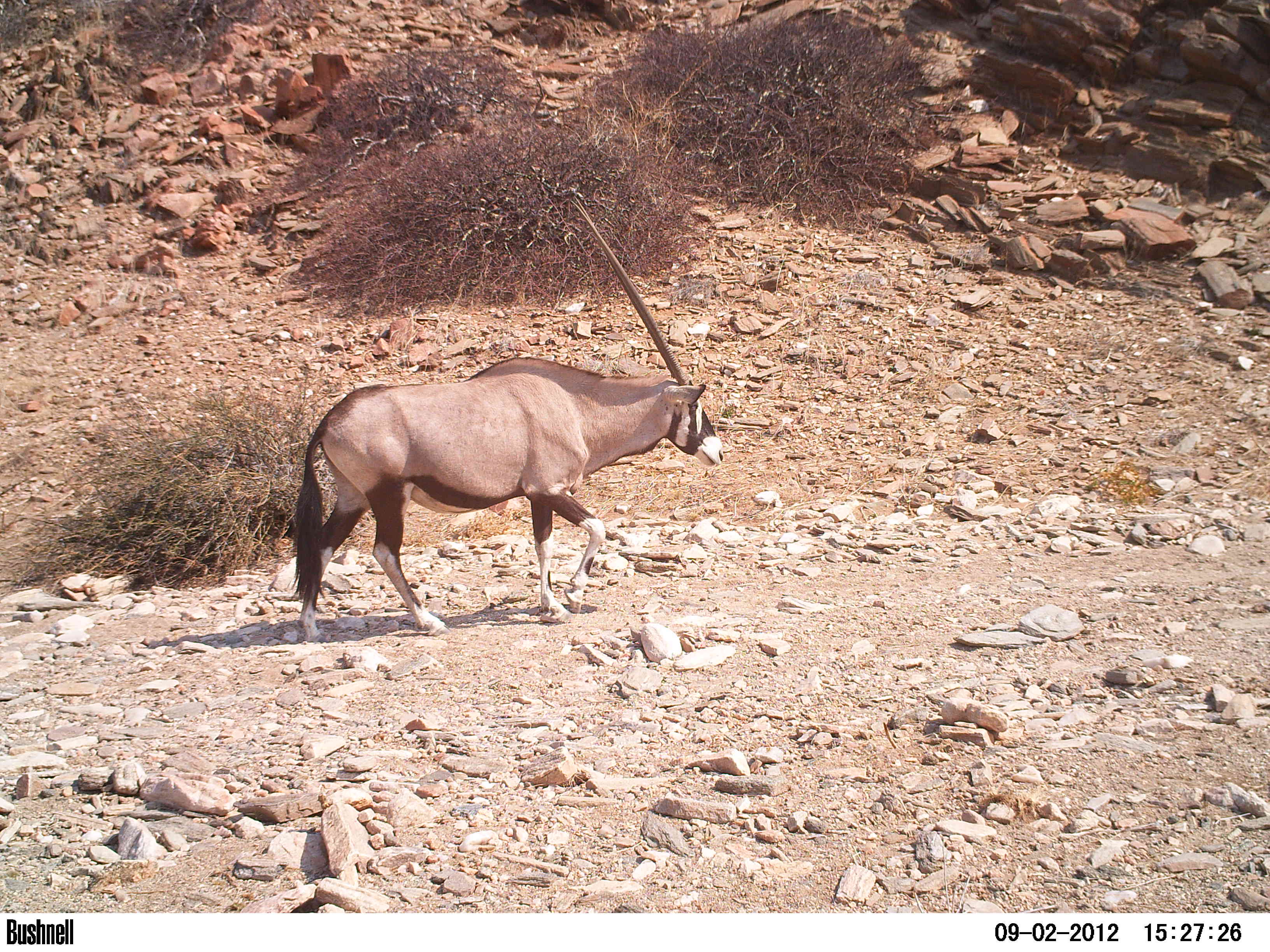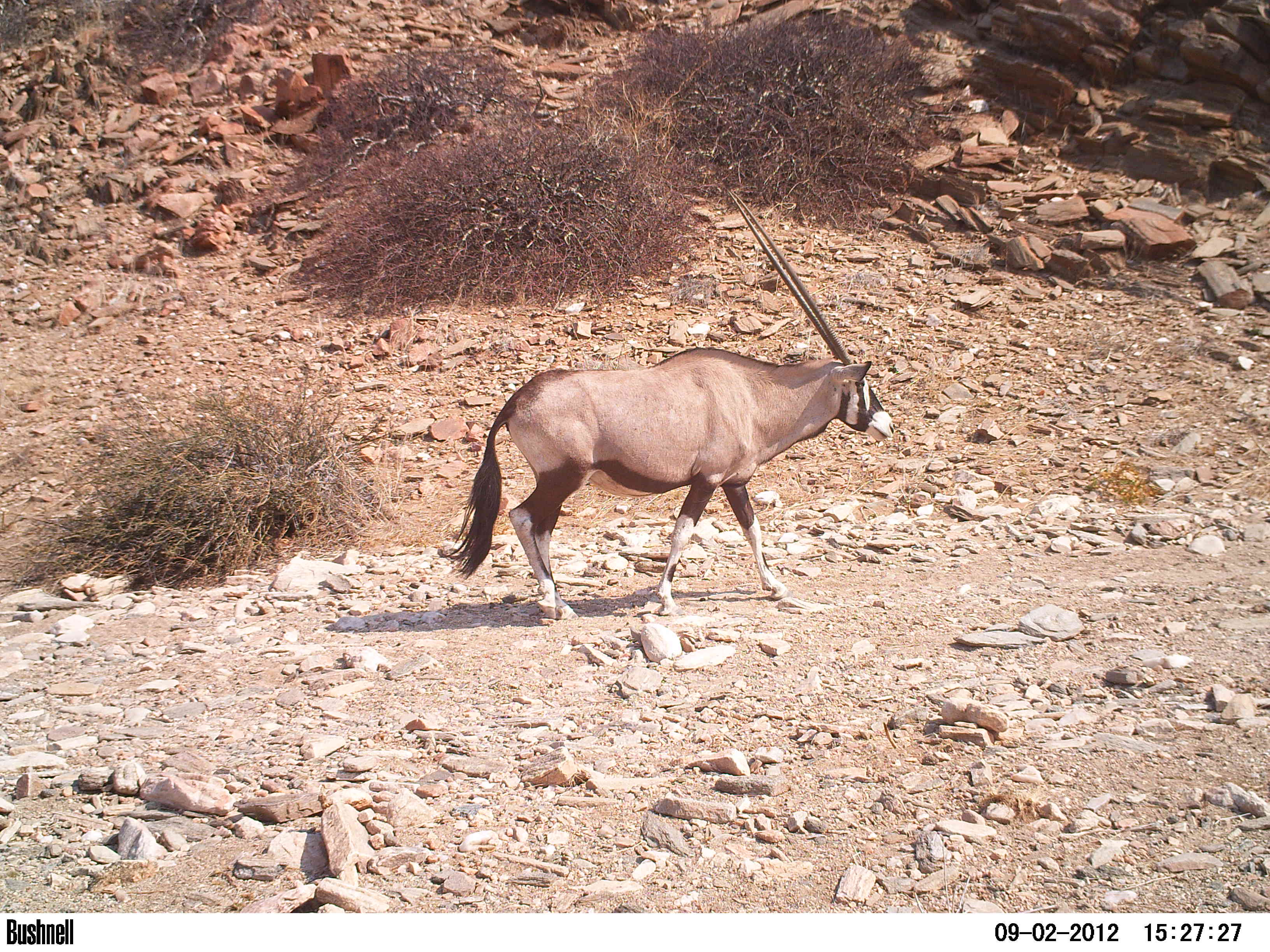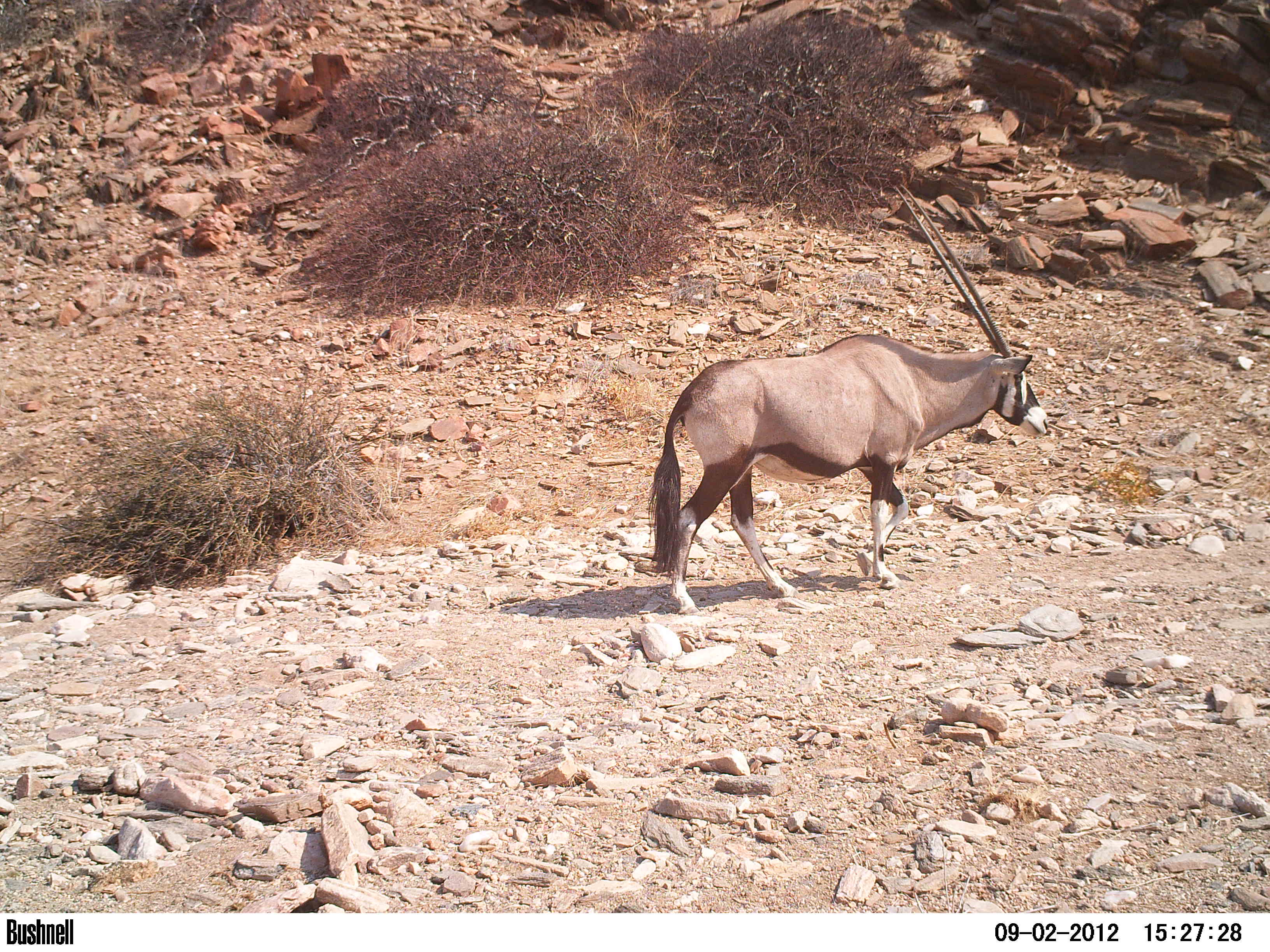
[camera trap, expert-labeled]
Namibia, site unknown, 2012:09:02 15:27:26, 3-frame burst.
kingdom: Animalia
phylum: Chordata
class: Mammalia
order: Artiodactyla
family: Bovidae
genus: Oryx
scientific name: Oryx gazella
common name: gemsbok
Oryx gazella (gemsbok).